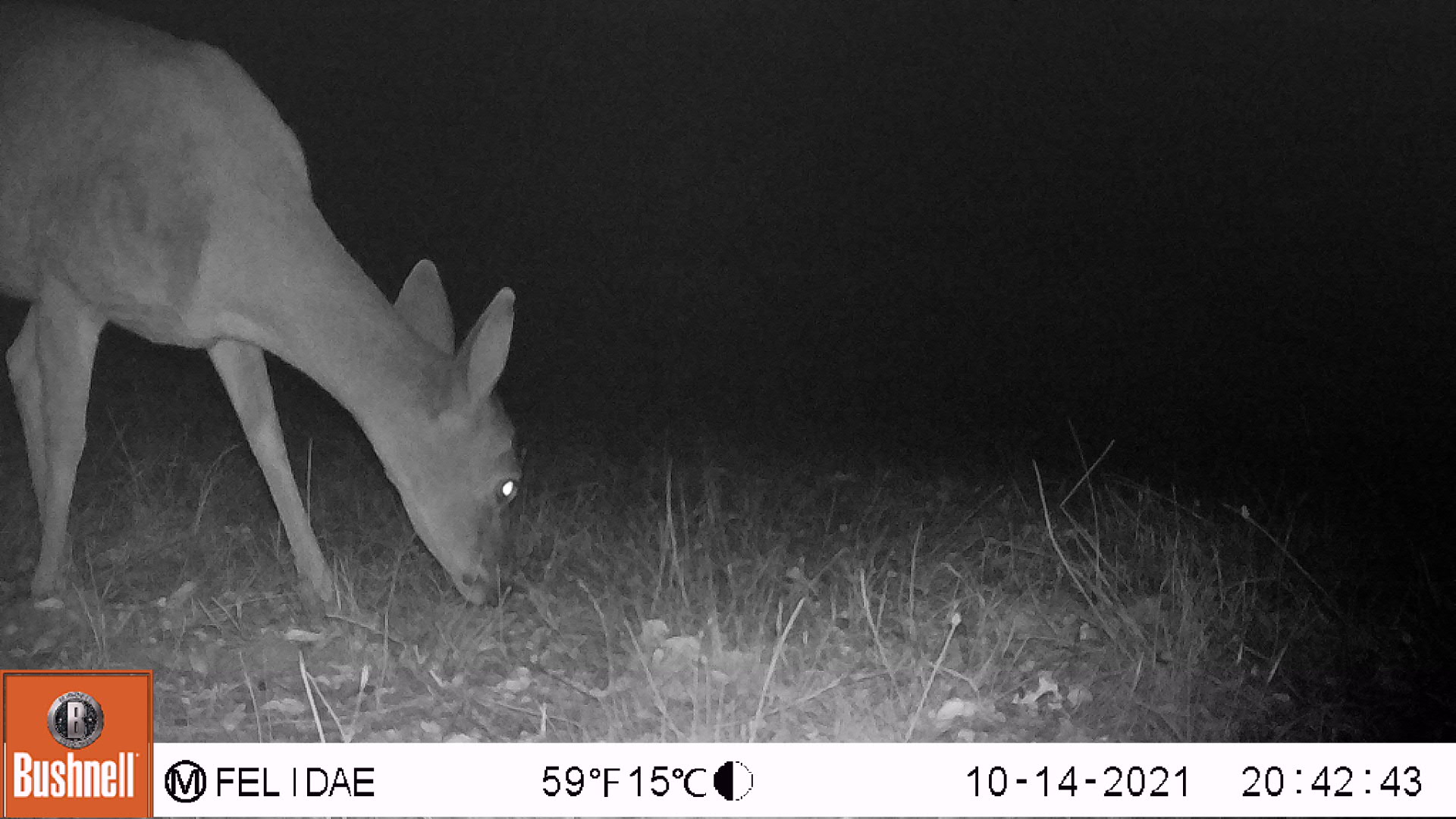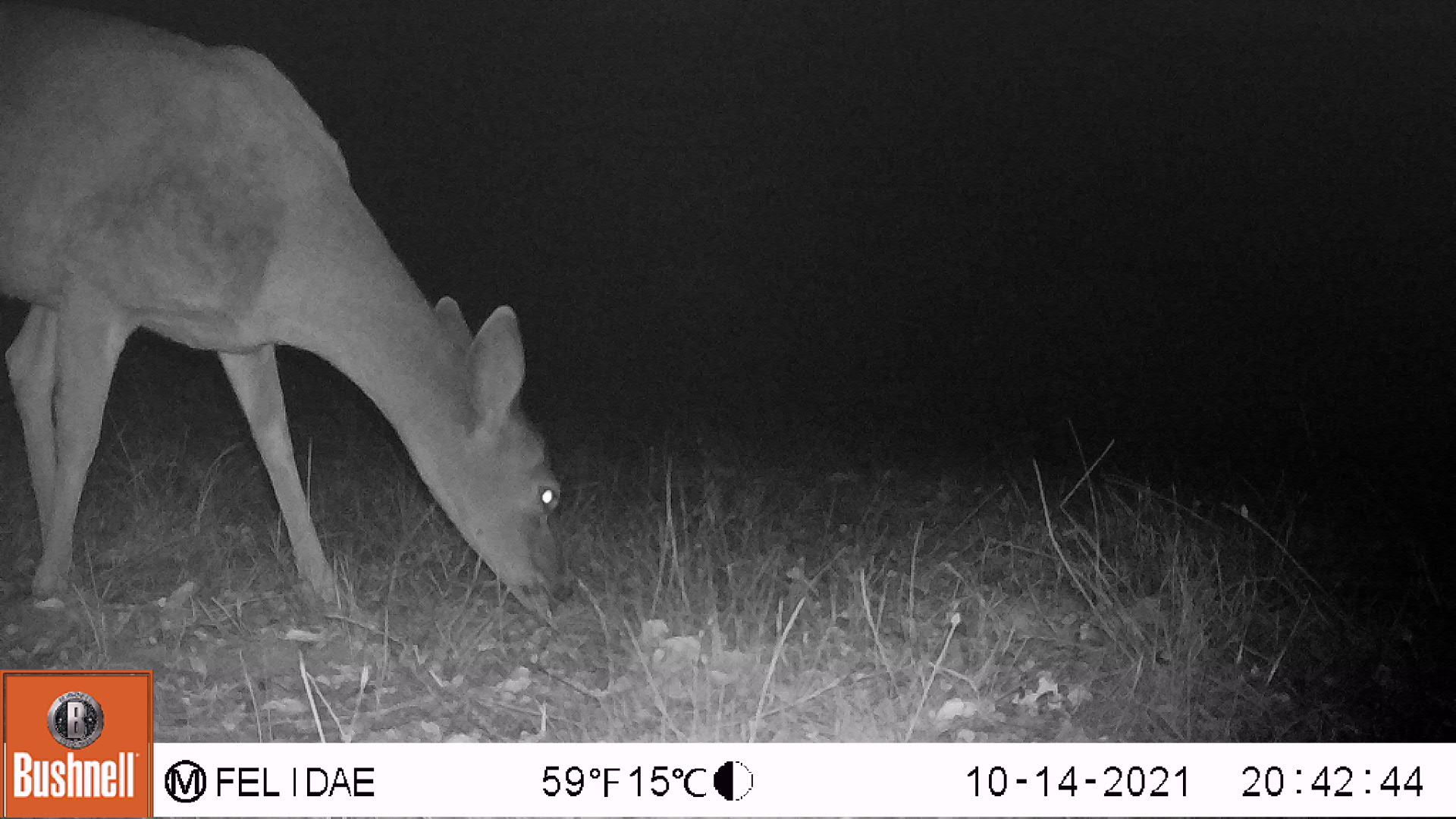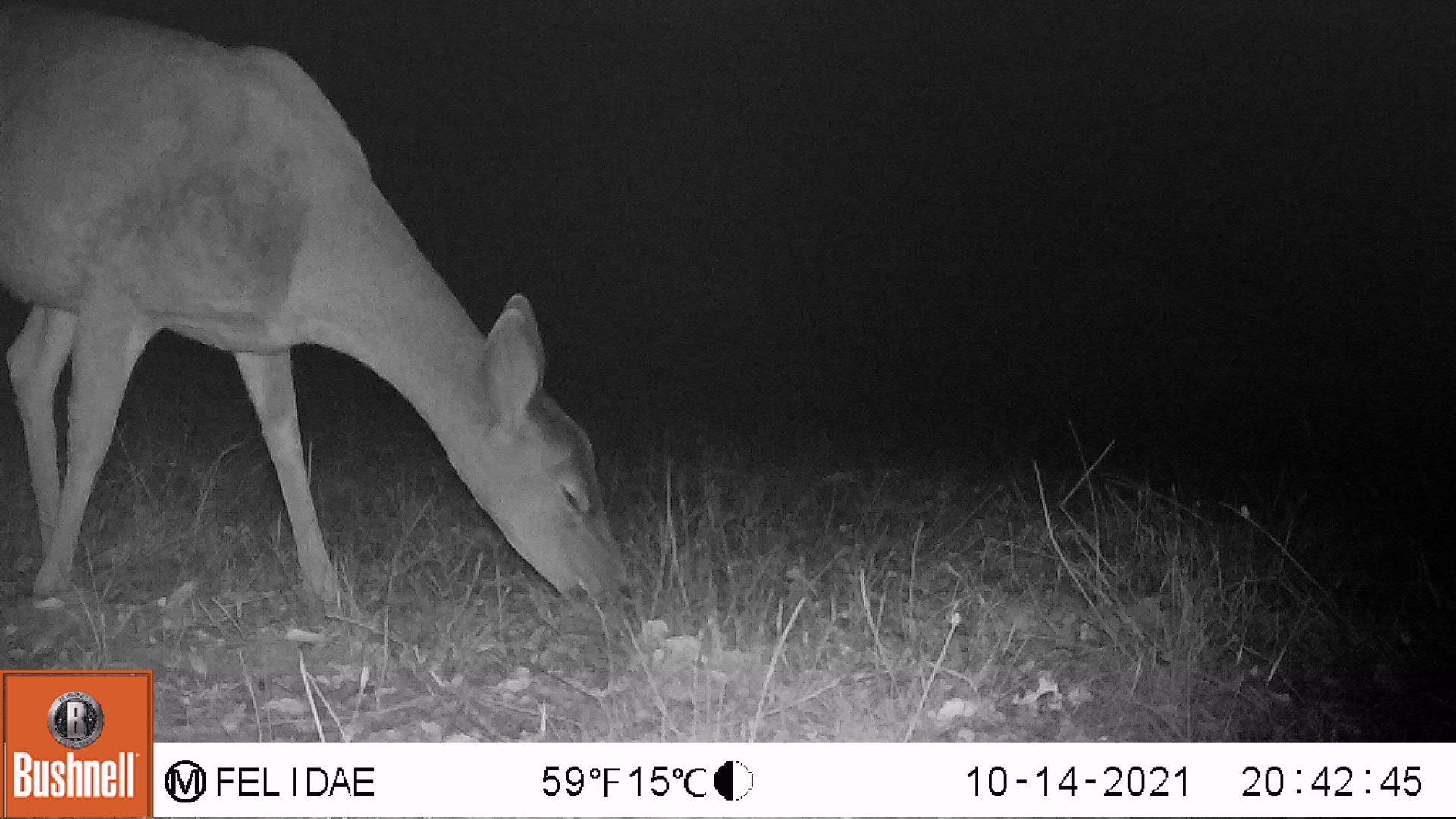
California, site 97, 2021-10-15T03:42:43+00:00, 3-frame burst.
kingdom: Animalia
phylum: Chordata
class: Mammalia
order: Artiodactyla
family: Cervidae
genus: Odocoileus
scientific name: Odocoileus hemionus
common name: mule deer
Mule deer (Odocoileus hemionus).